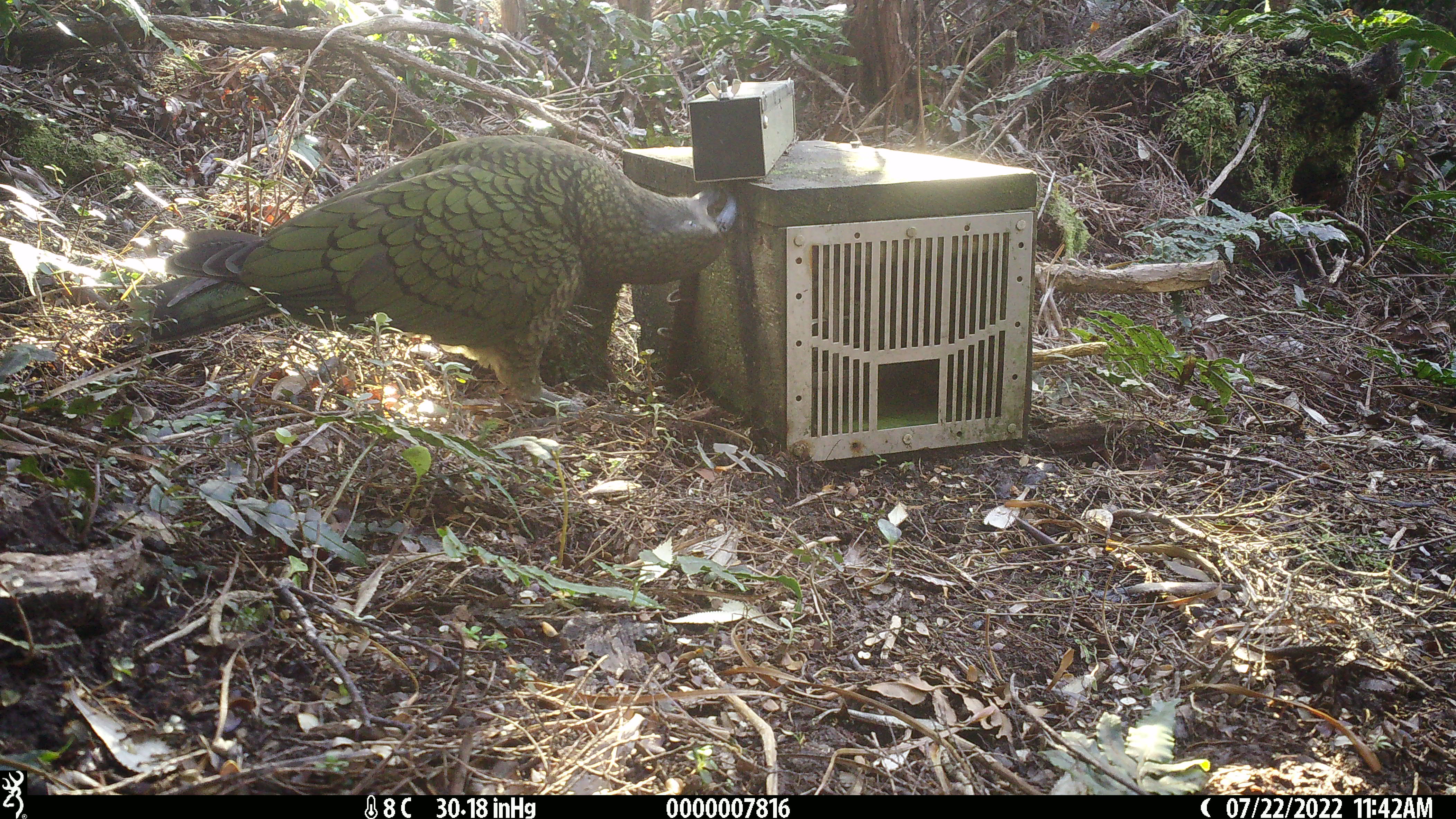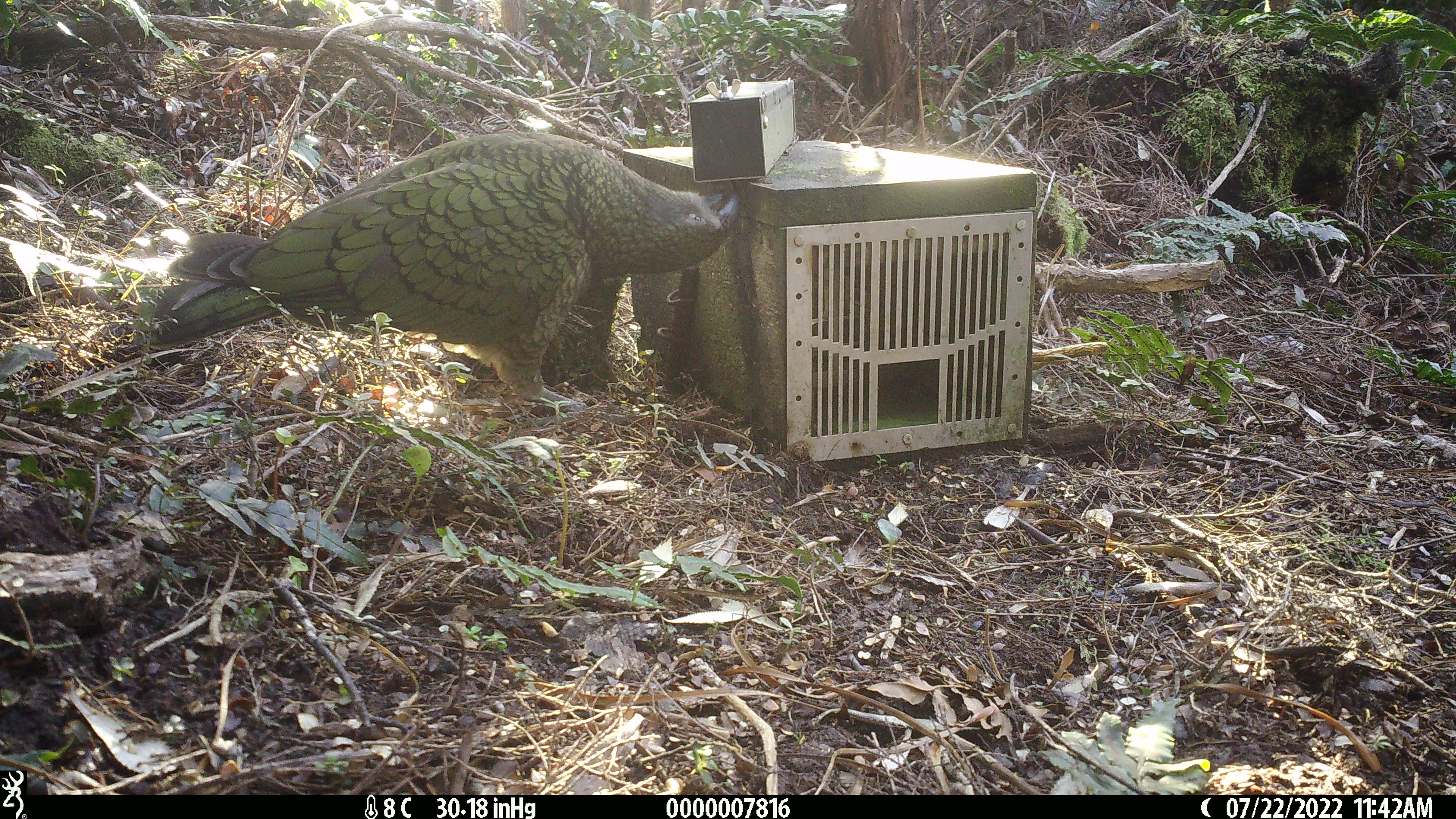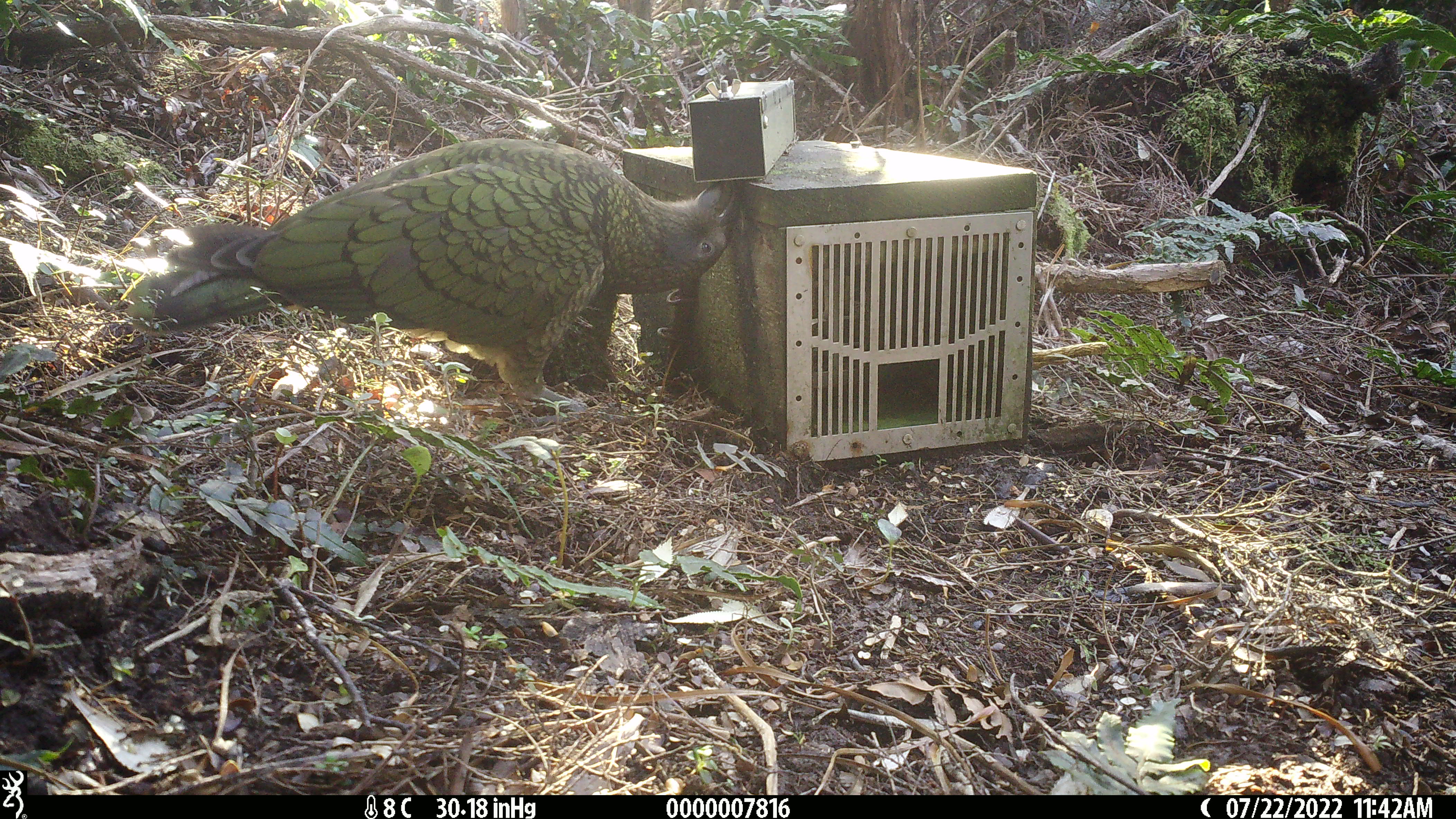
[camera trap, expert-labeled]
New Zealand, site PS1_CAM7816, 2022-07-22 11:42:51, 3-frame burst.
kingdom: Animalia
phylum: Chordata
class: Aves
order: Psittaciformes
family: Strigopidae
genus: Nestor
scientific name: Nestor notabilis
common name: kea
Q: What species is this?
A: Kea (Nestor notabilis).